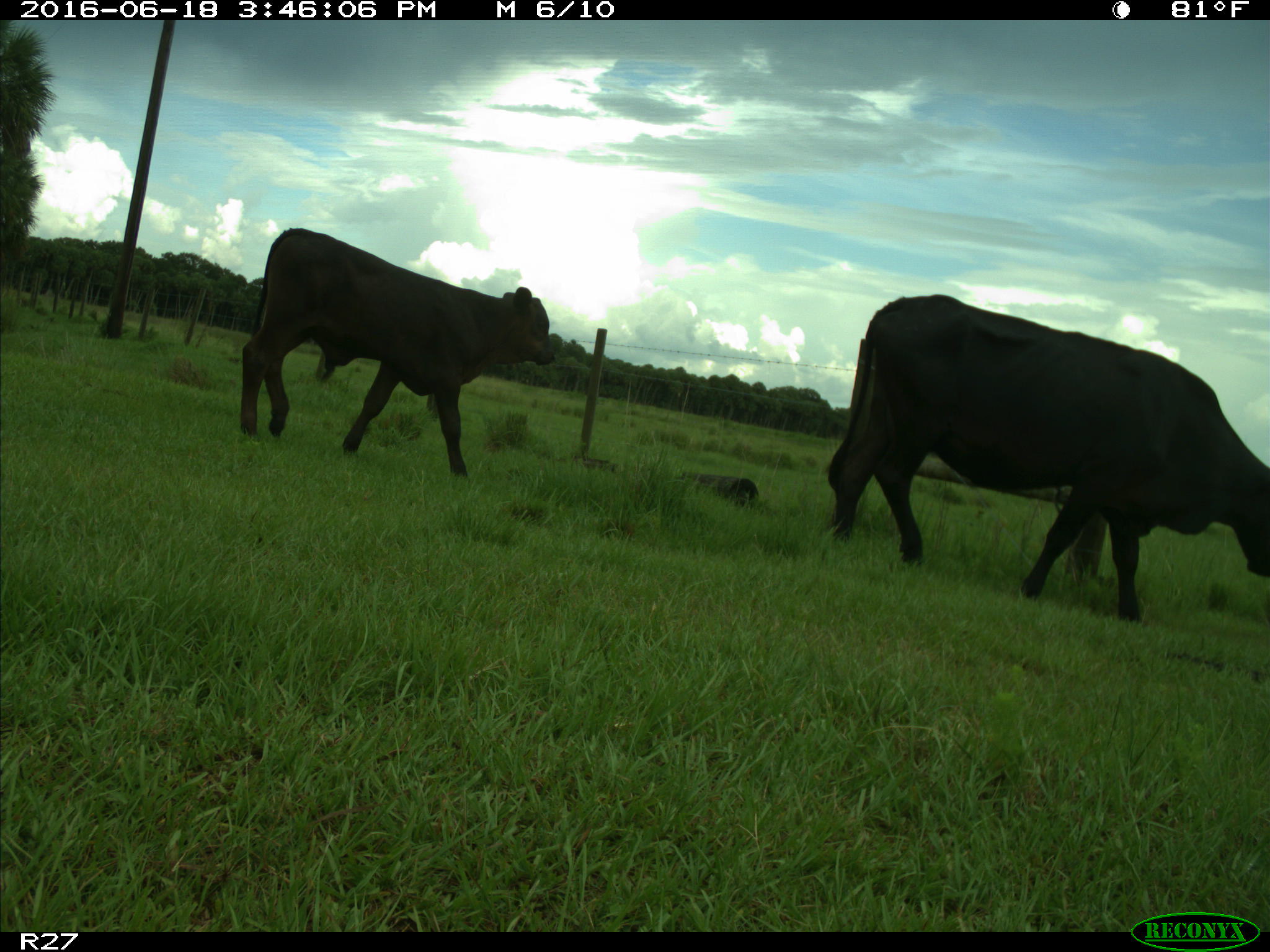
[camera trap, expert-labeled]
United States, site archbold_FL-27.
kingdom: Animalia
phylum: Chordata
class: Mammalia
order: Artiodactyla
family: Bovidae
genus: Bos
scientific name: Bos taurus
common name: domestic cow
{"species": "Bos taurus (domestic cow)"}